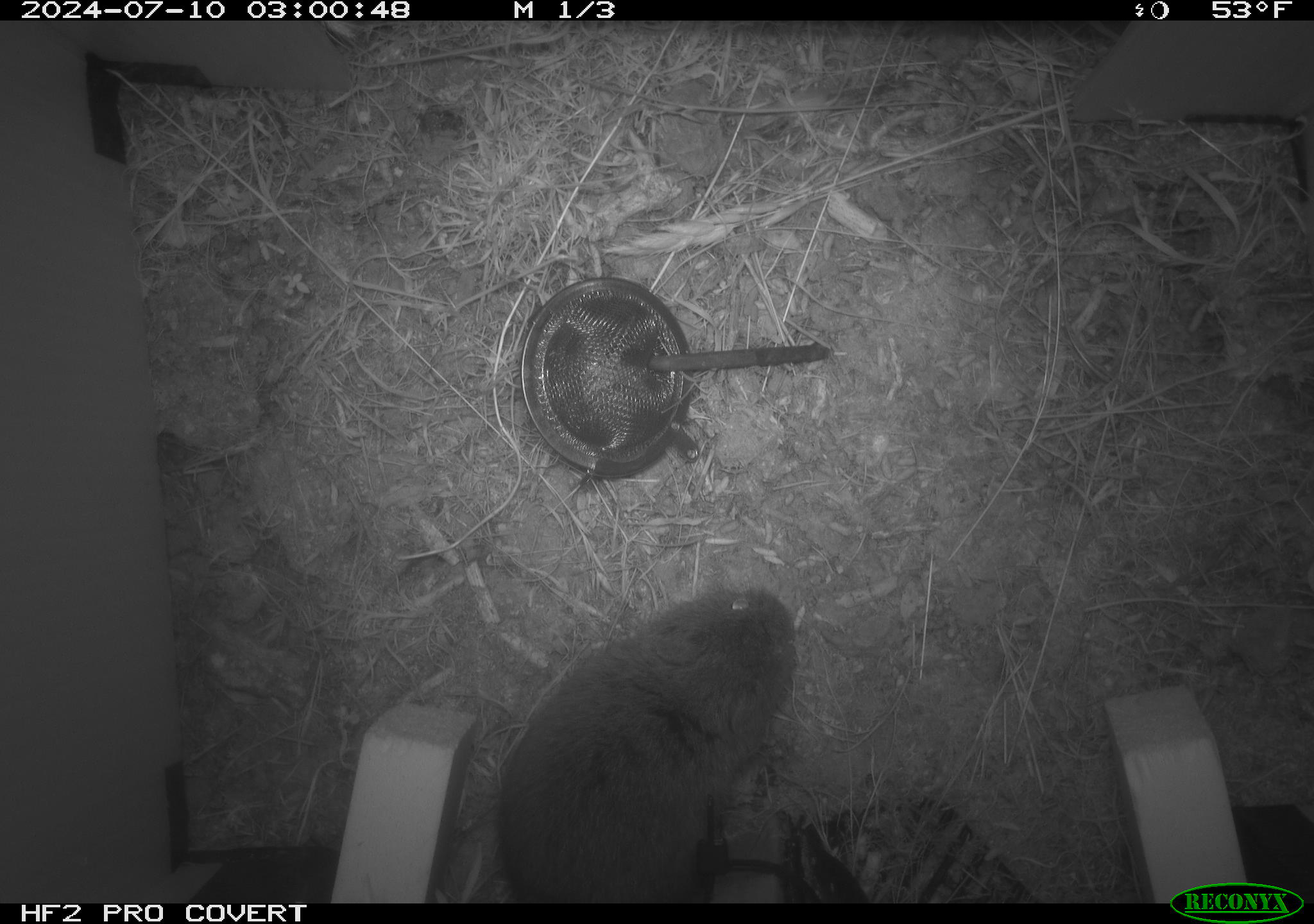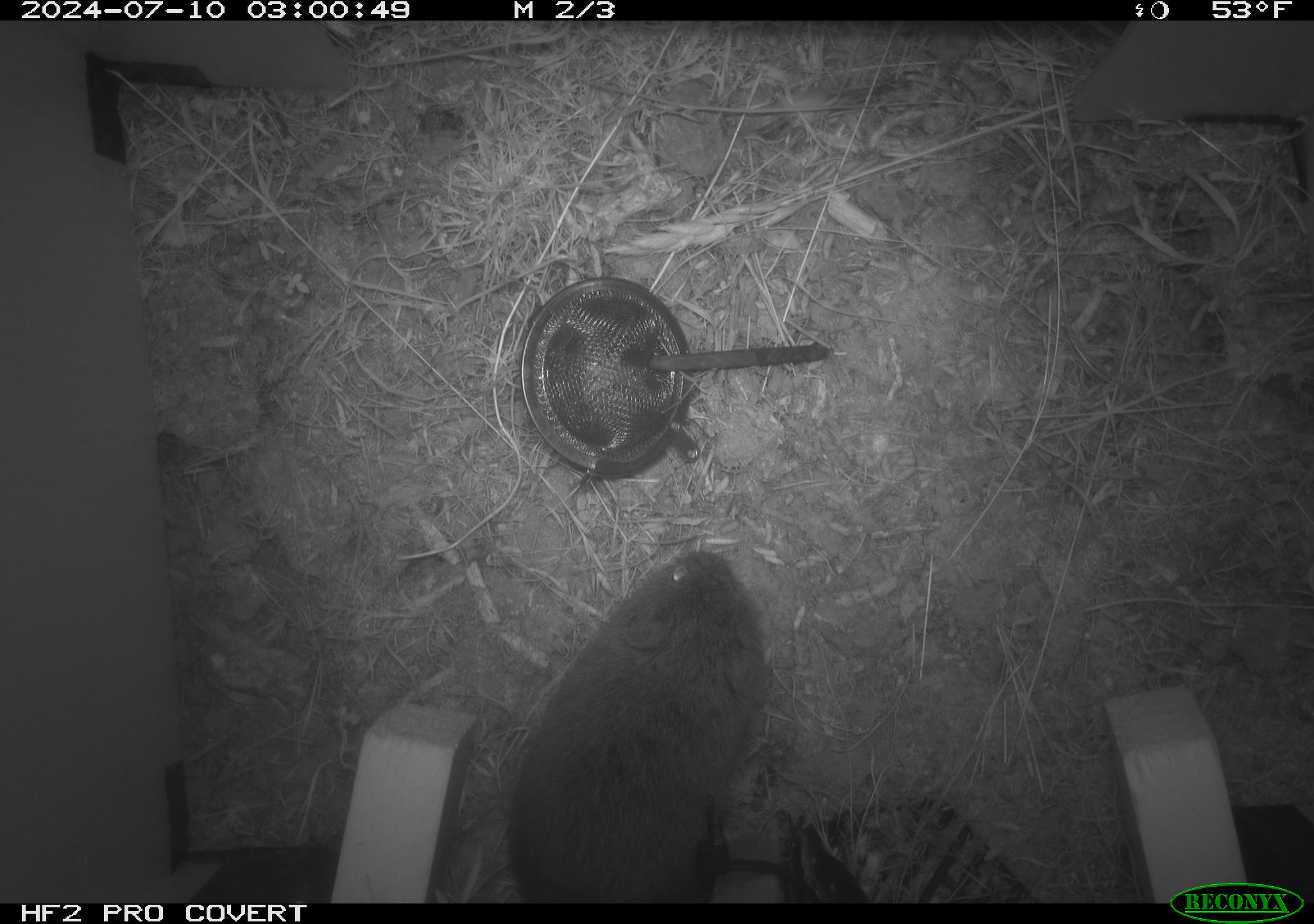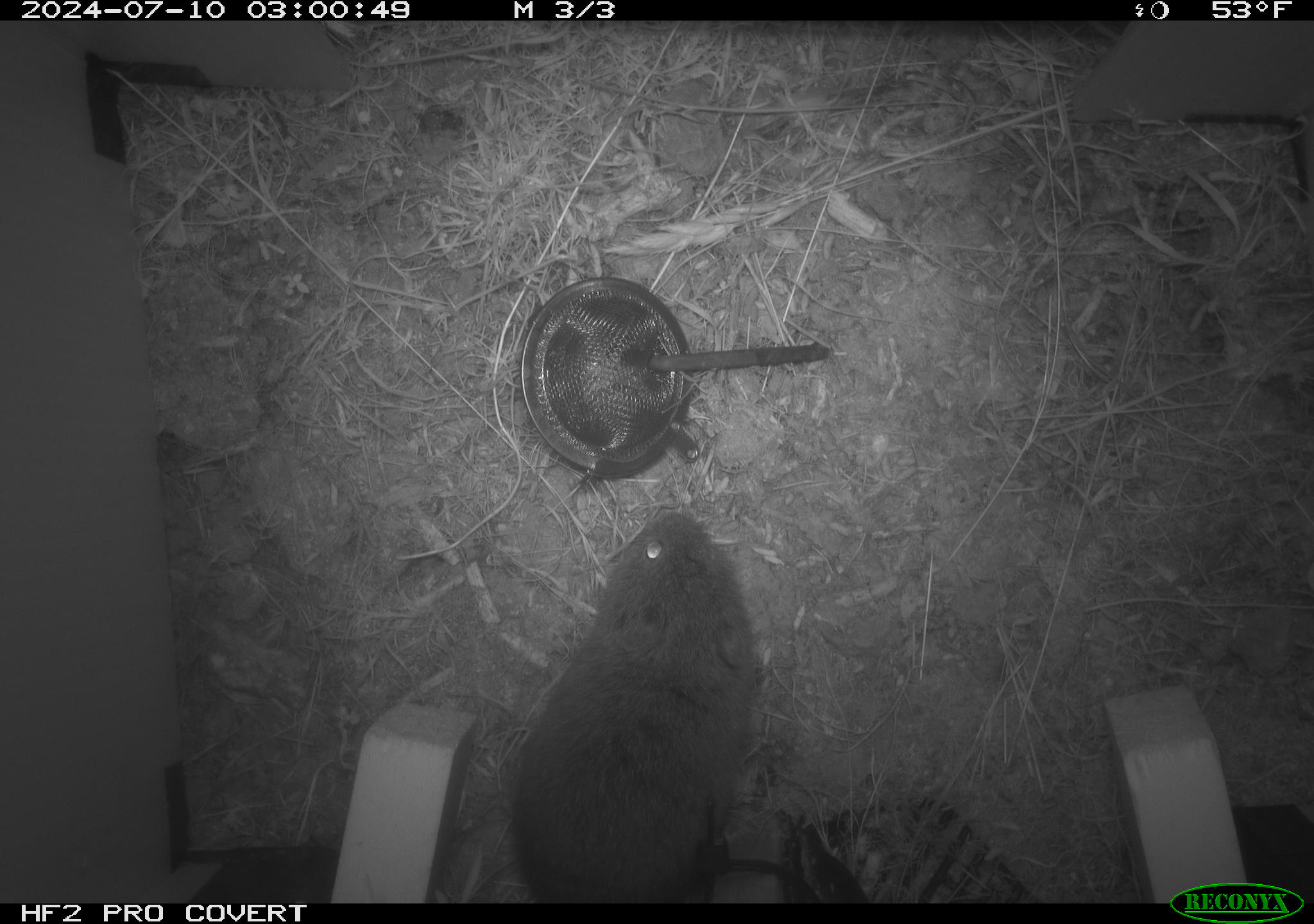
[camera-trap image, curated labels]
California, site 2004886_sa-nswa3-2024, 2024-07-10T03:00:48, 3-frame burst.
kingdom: Animalia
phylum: Chordata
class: Mammalia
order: Rodentia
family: Cricetidae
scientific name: Arvicolinae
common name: voles, lemmings, and muskrats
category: arvicolinae subfamily